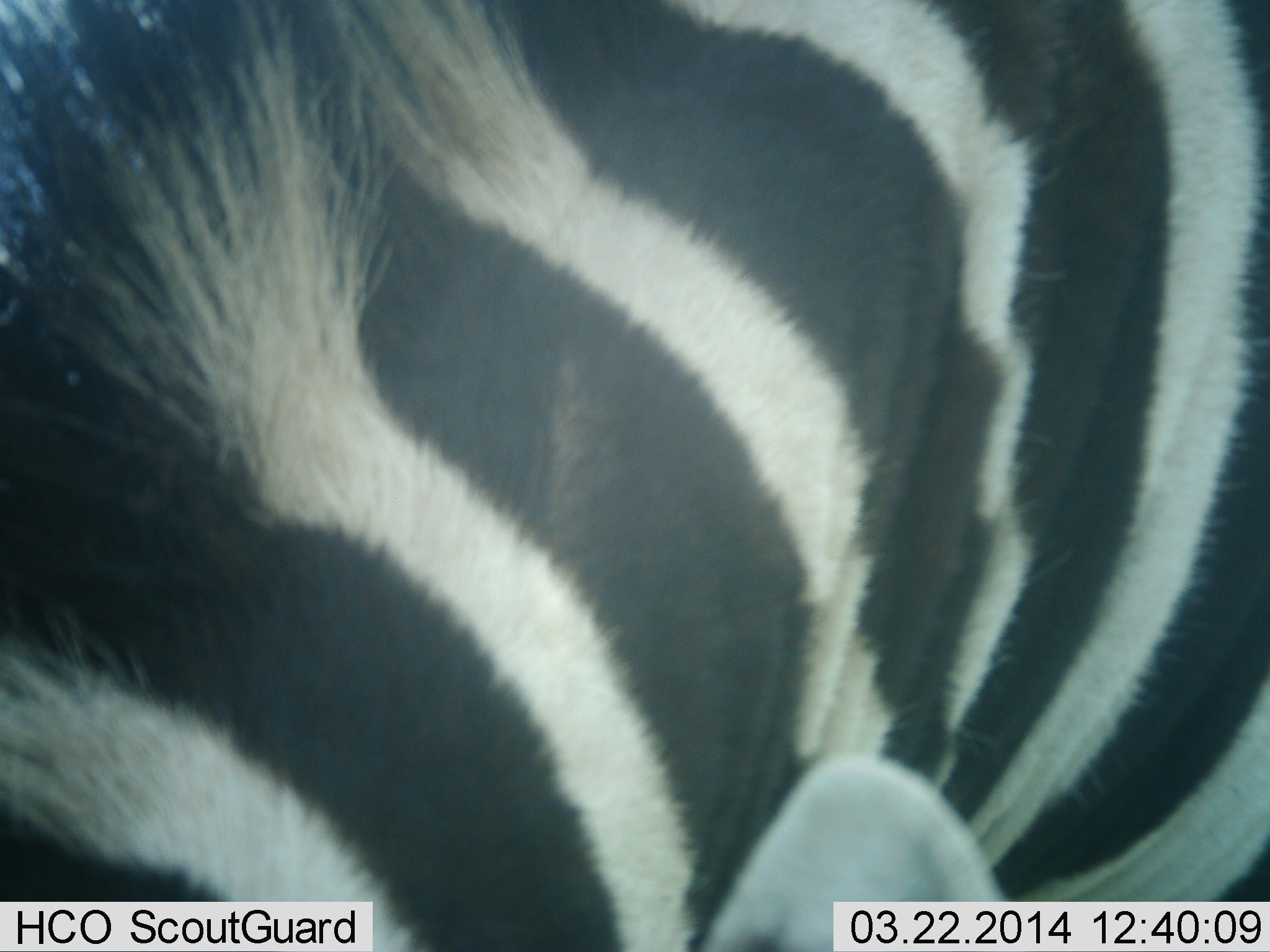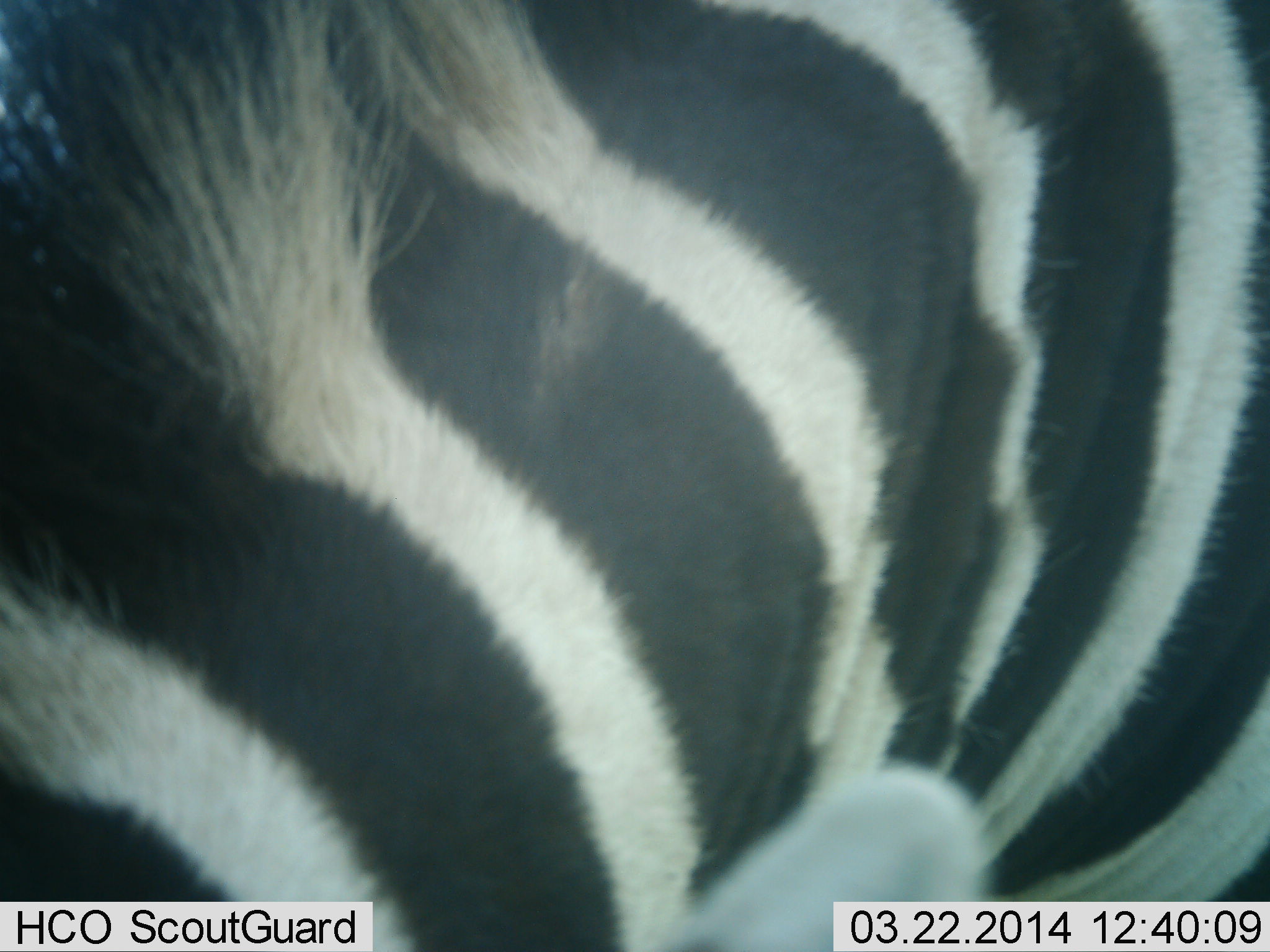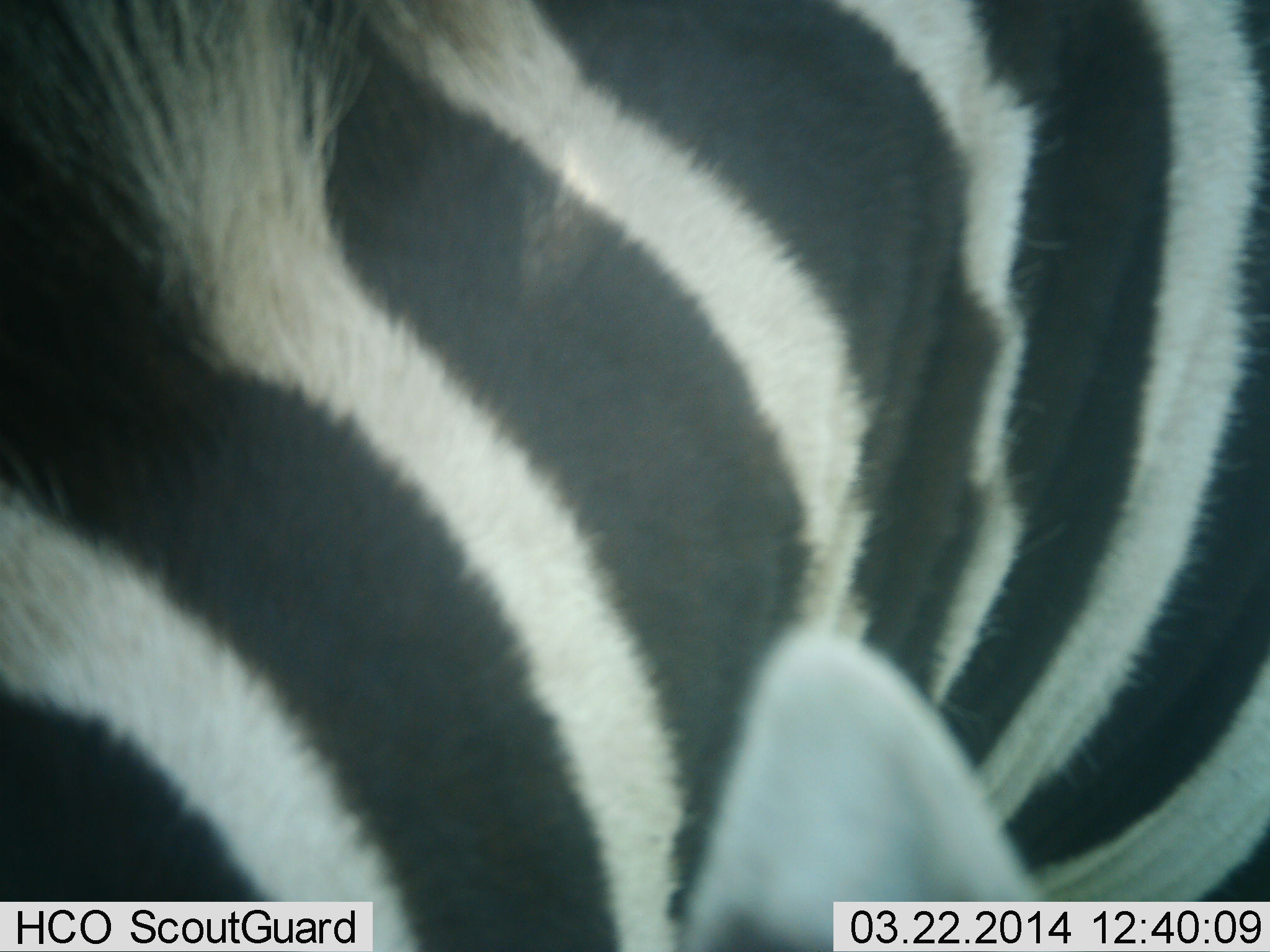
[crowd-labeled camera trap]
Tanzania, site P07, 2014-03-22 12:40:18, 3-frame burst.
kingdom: Animalia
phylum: Chordata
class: Mammalia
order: Perissodactyla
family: Equidae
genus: Equus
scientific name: Equus quagga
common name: plains zebra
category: zebra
Zebra (plains zebra) (Equus quagga), count 1. Behavior (volunteer vote fractions): standing 90%, resting 0%, moving 0%, interacting 0%. Young present (vote fraction): 0%. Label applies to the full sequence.